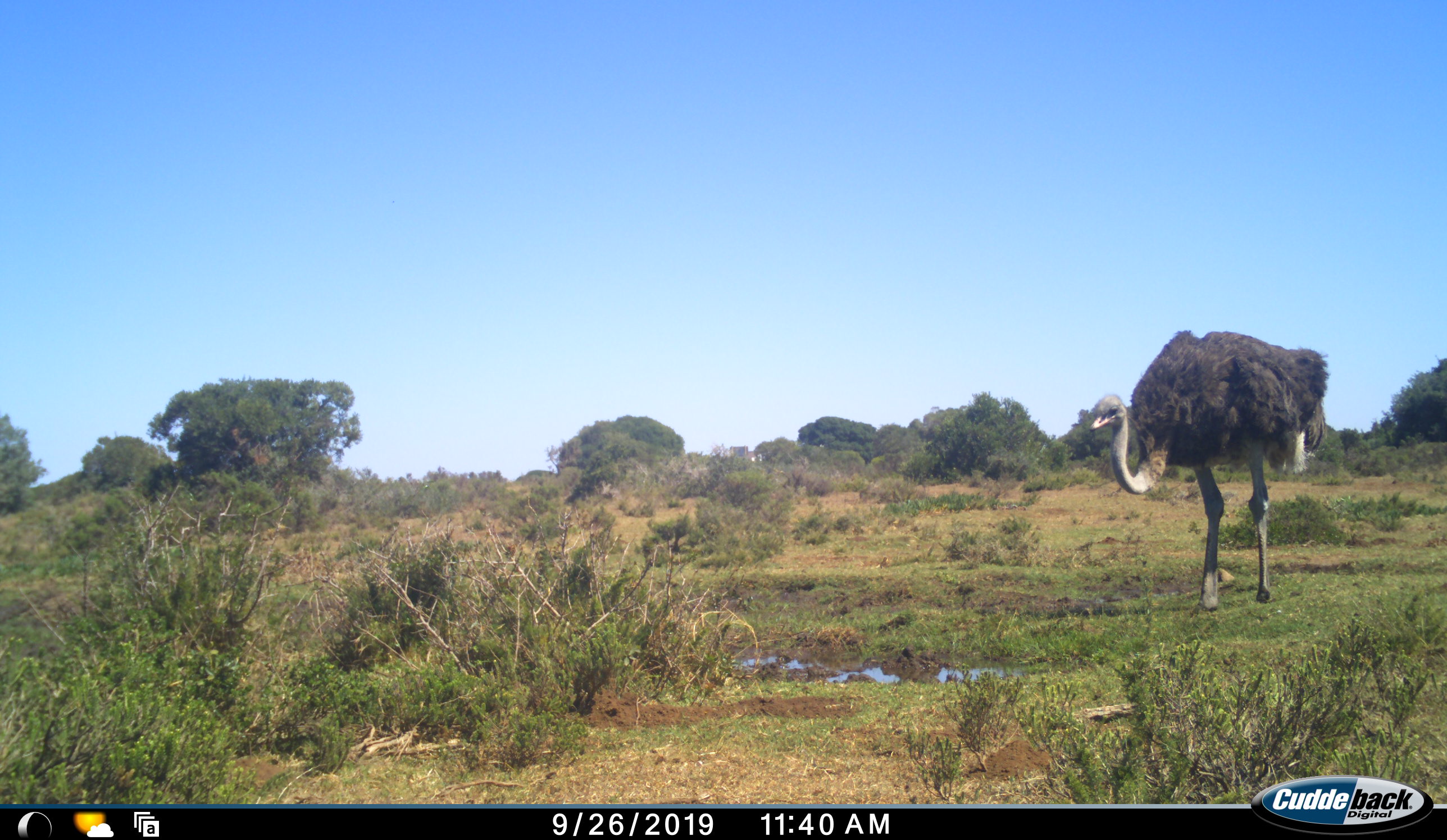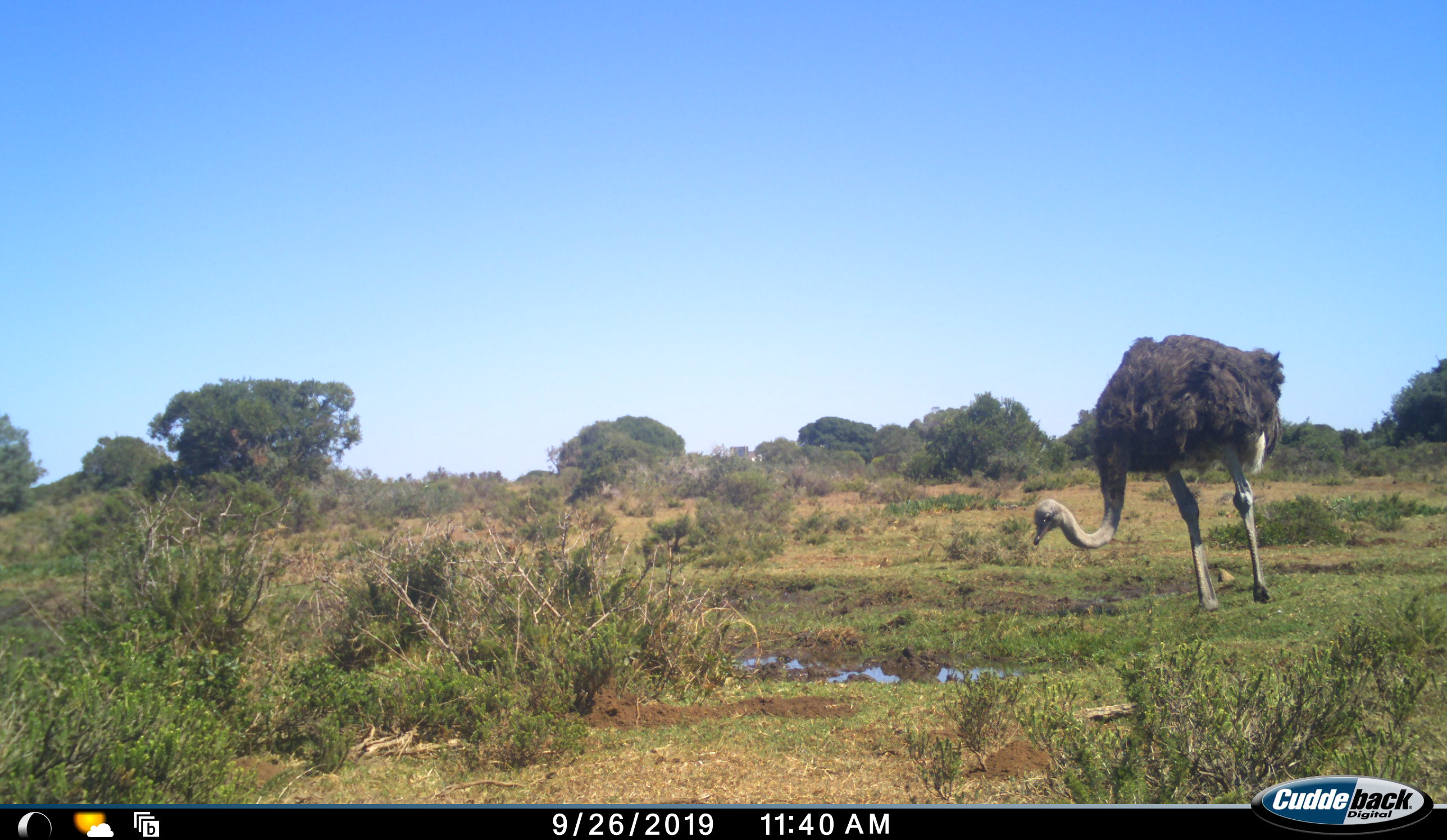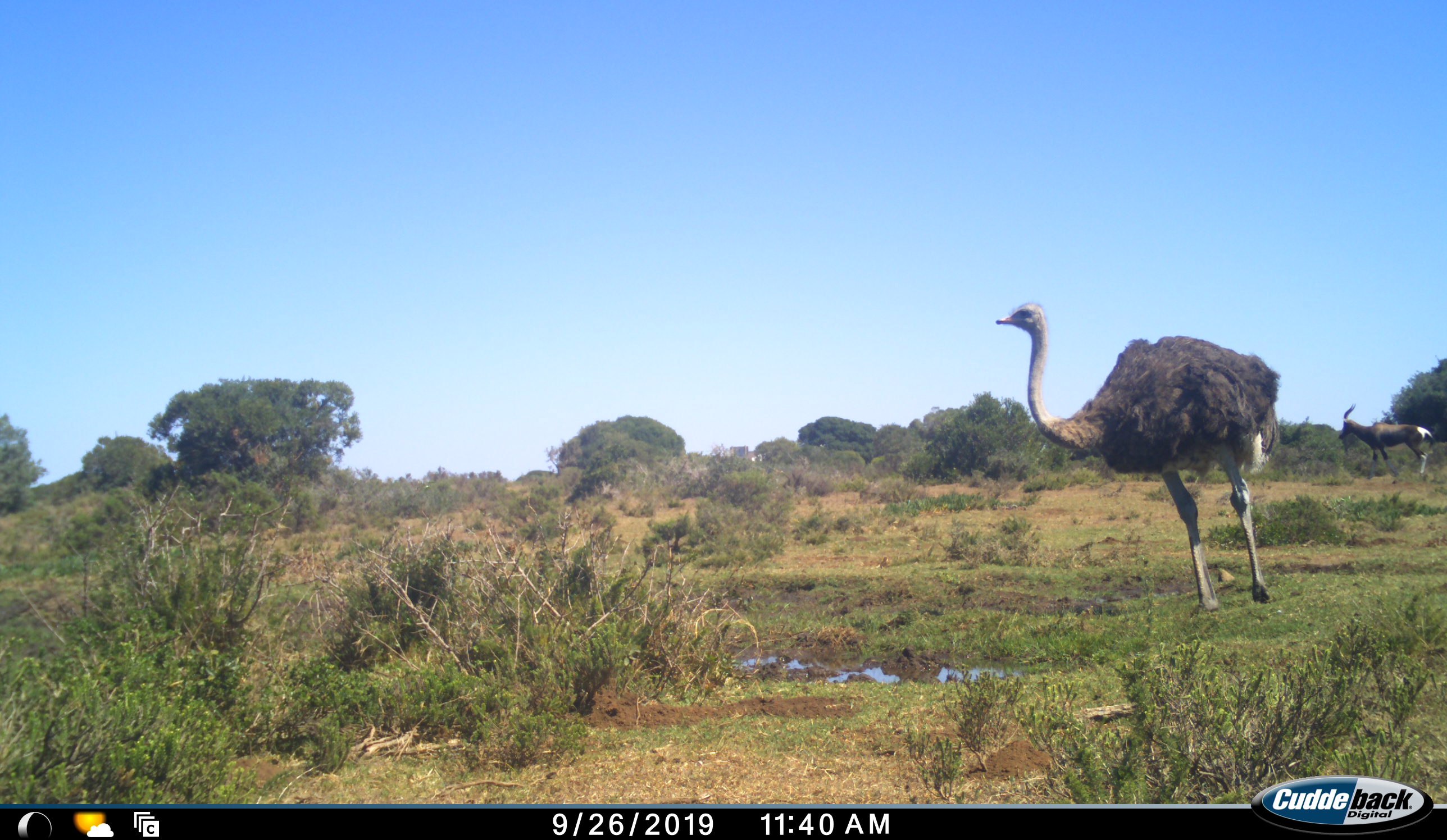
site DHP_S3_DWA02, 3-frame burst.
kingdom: Animalia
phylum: Chordata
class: Mammalia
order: Artiodactyla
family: Bovidae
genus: Damaliscus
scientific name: Damaliscus pygargus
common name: bontebok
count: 1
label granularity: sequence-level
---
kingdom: Animalia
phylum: Chordata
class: Aves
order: Struthioniformes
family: Struthionidae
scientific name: Struthionidae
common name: ostrich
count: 1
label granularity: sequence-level